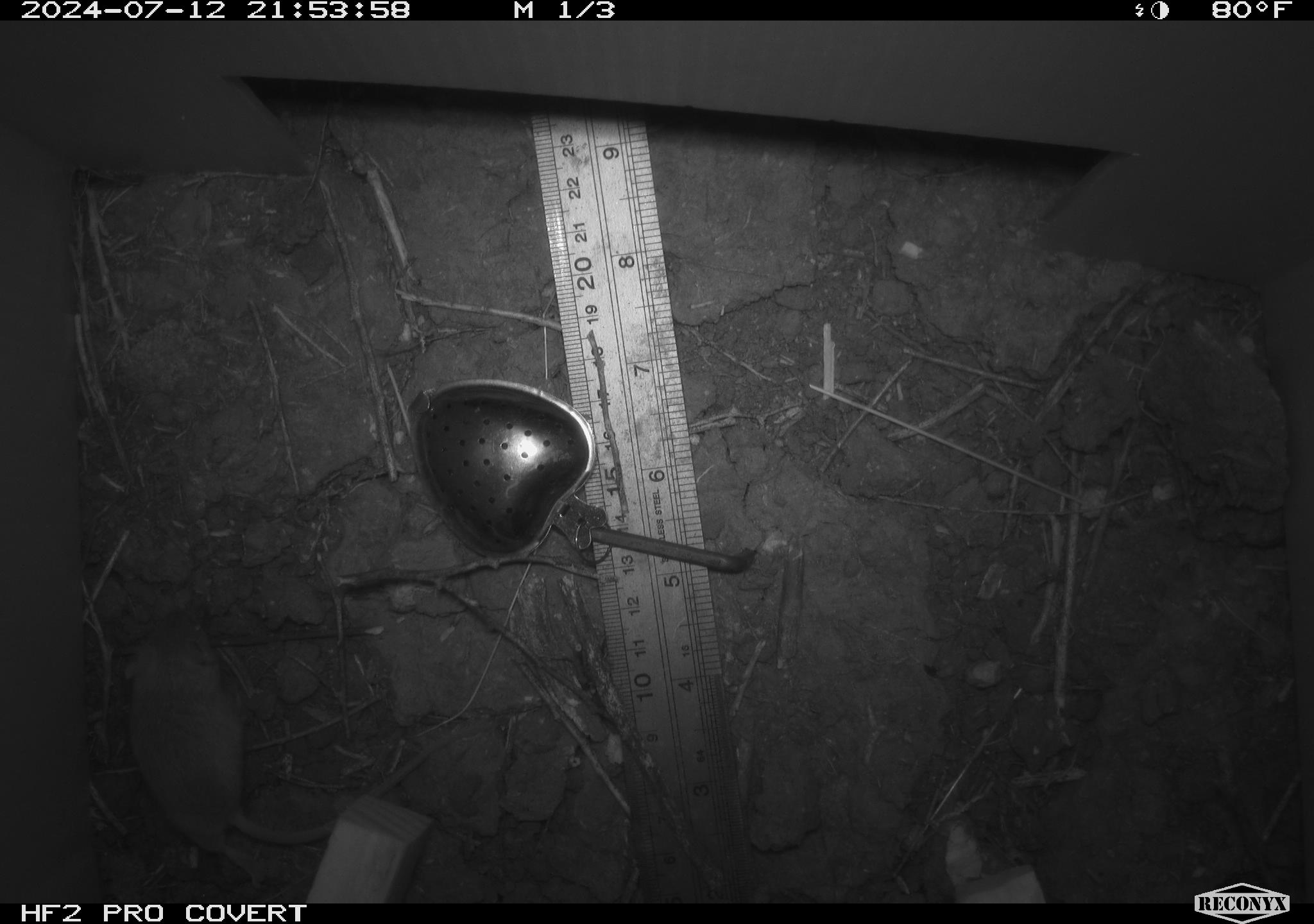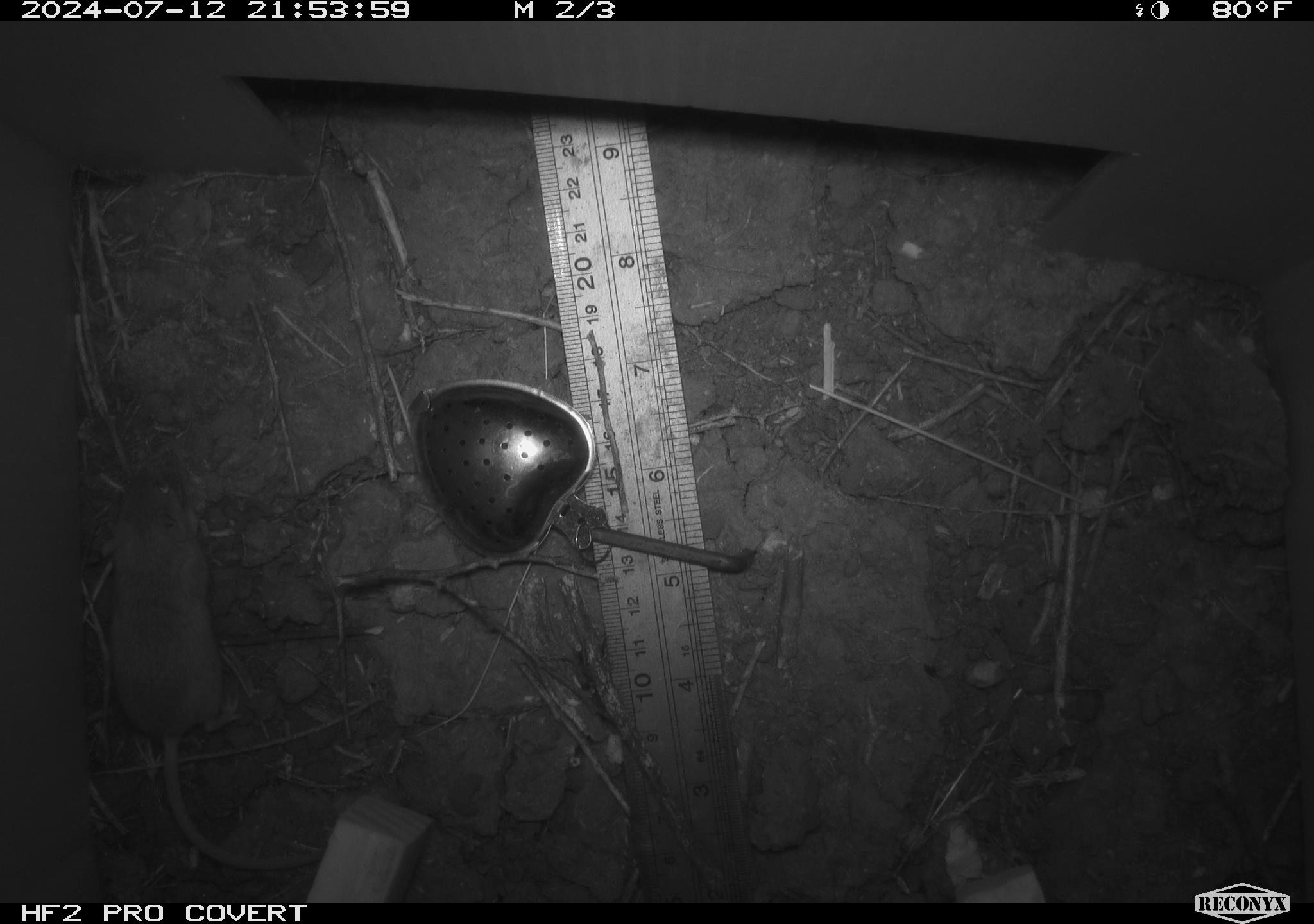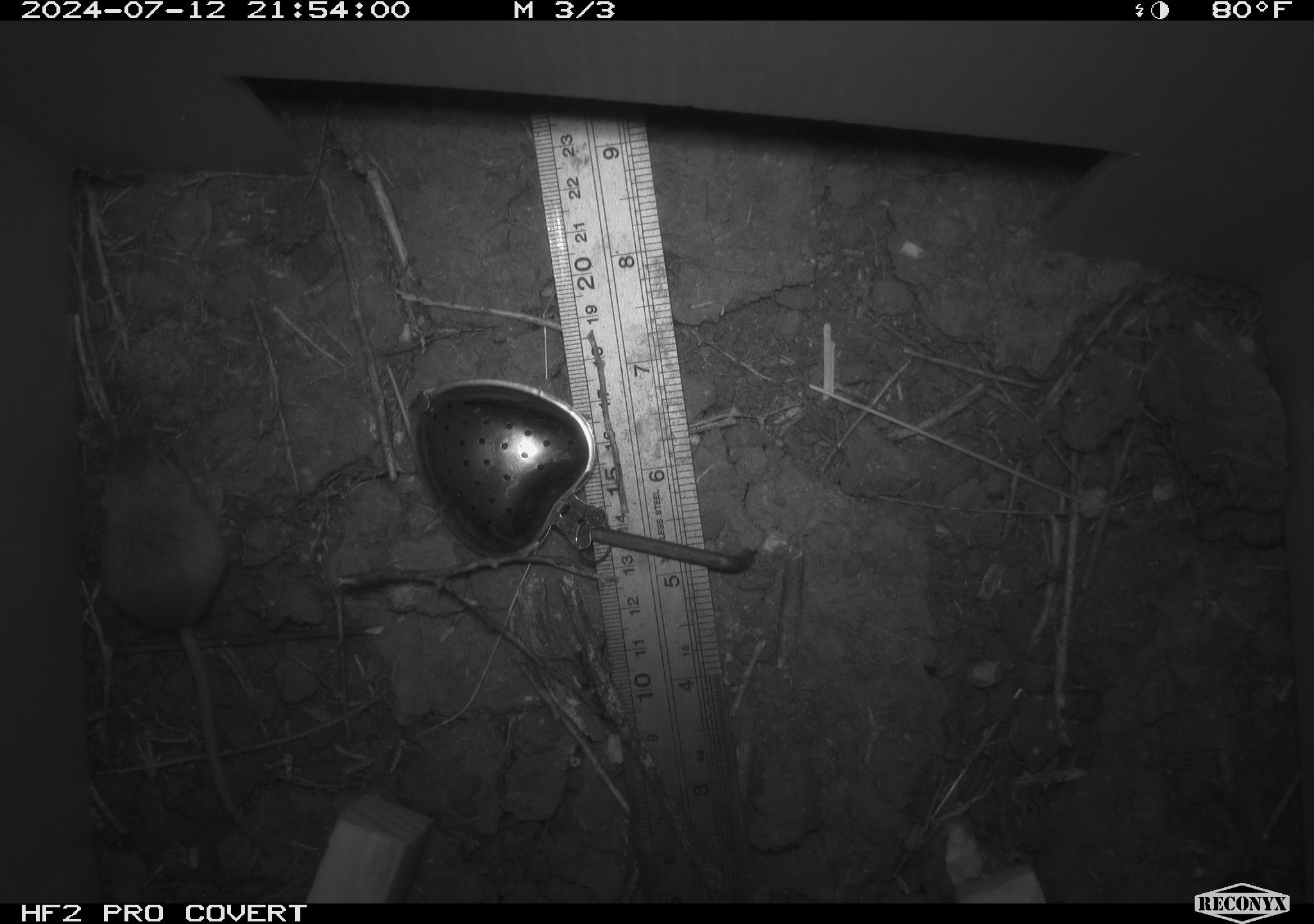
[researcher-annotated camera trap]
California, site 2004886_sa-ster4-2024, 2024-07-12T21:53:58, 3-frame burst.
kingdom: Animalia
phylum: Chordata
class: Mammalia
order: Rodentia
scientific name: Rodentia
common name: mouse species